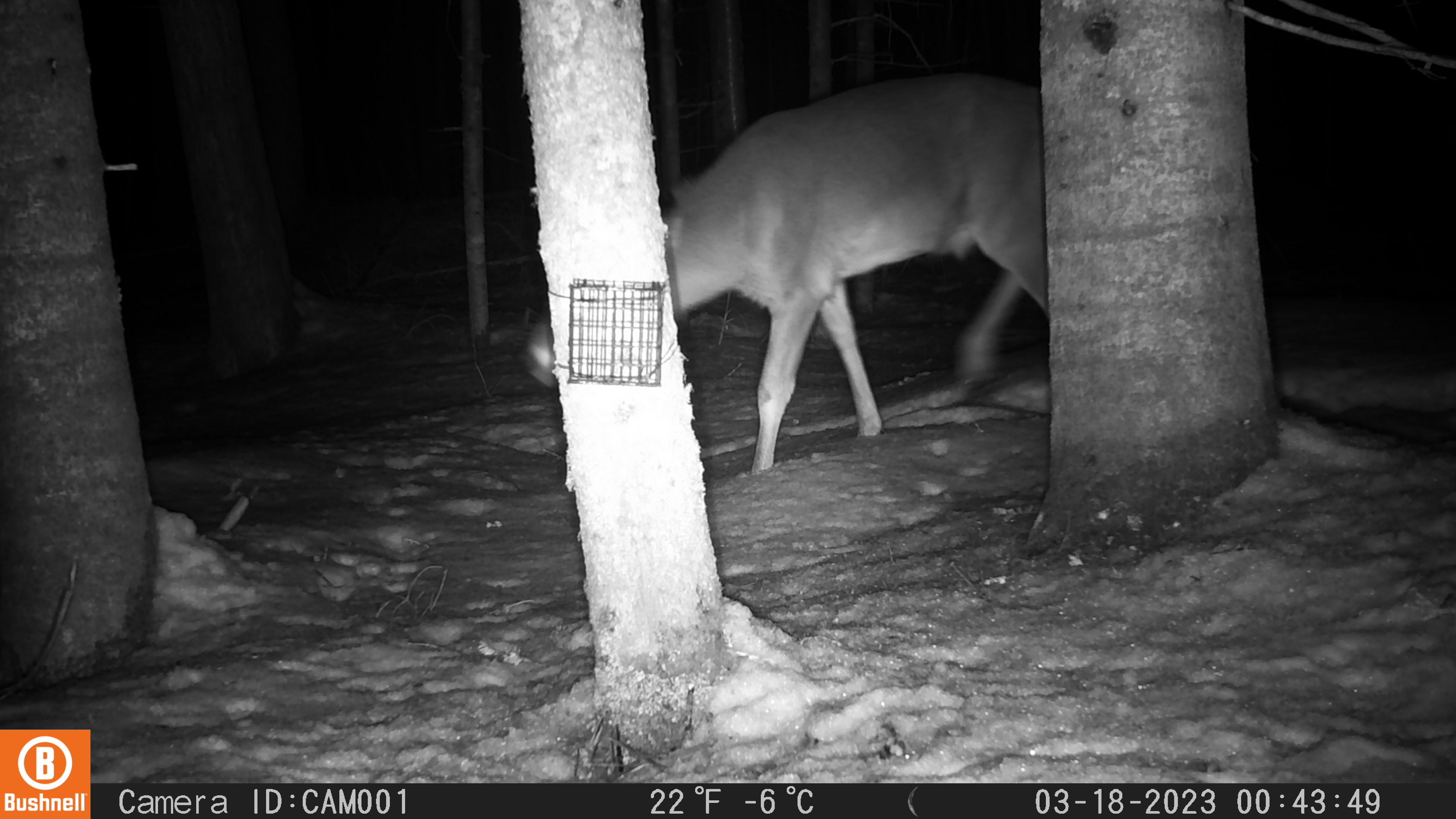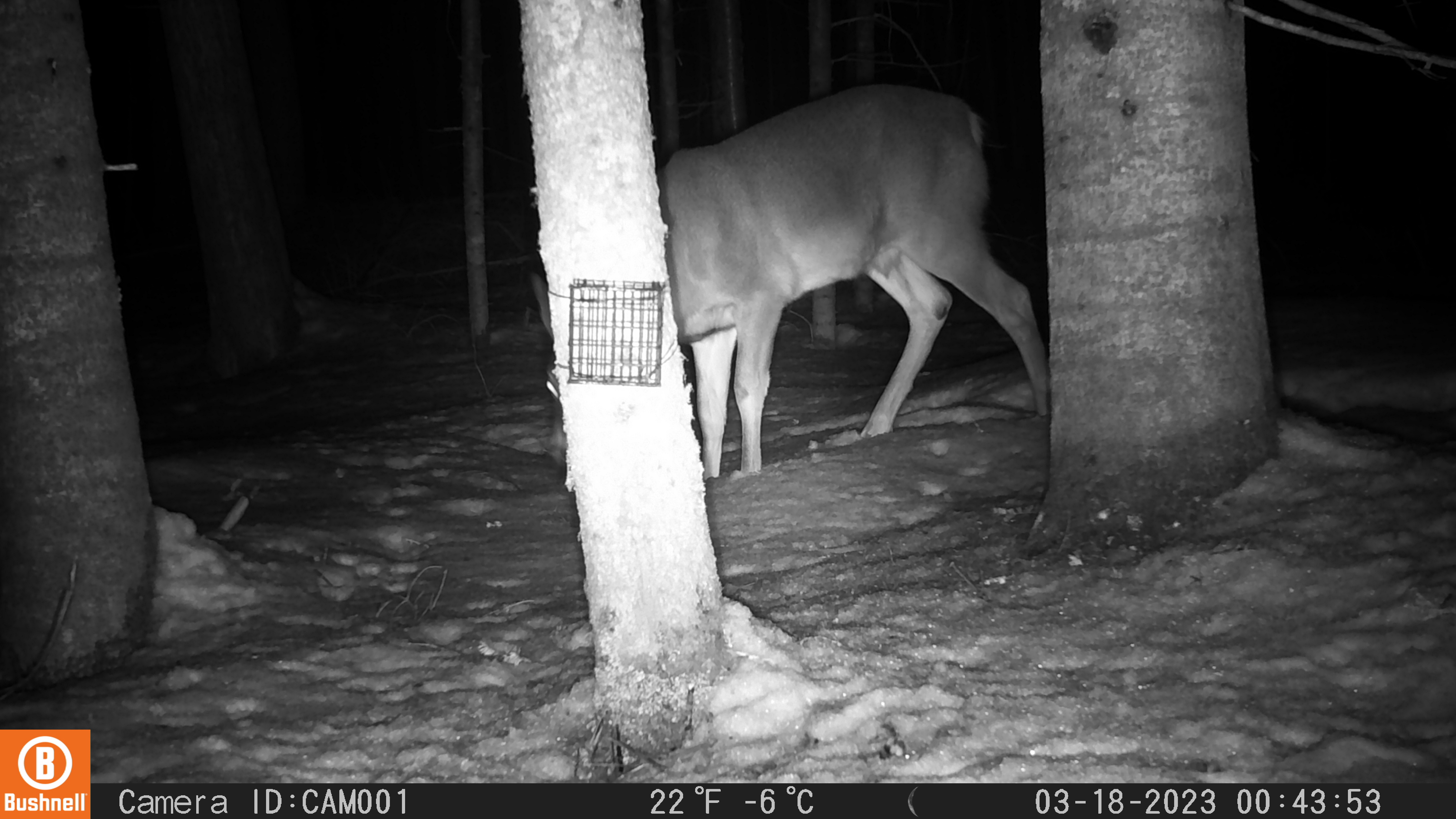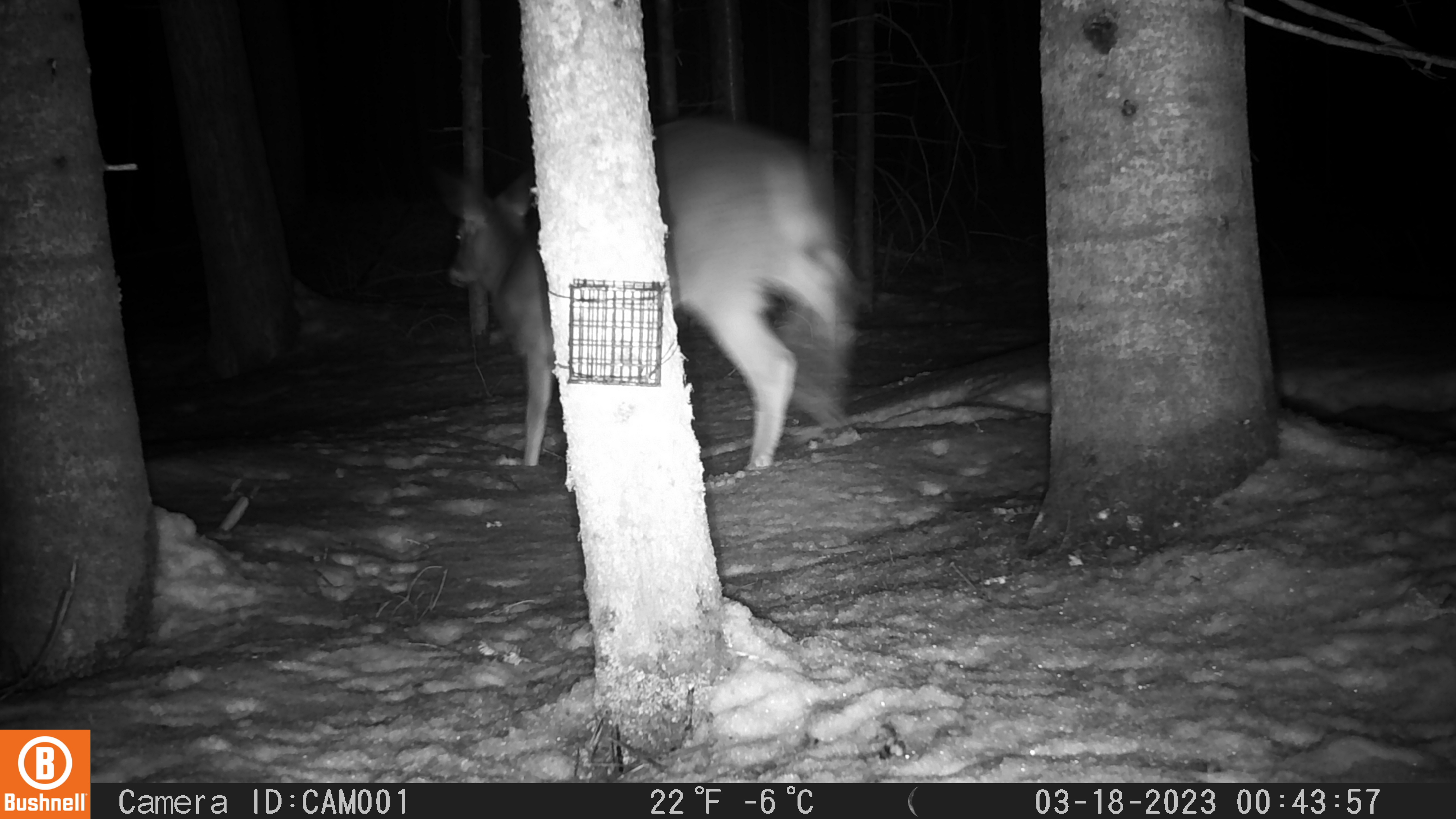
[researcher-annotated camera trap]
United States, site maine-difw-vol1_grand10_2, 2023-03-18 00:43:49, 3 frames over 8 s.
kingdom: Animalia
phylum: Chordata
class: Mammalia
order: Artiodactyla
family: Cervidae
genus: Odocoileus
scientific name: Odocoileus virginianus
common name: white-tailed deer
White-tailed deer (Odocoileus virginianus).